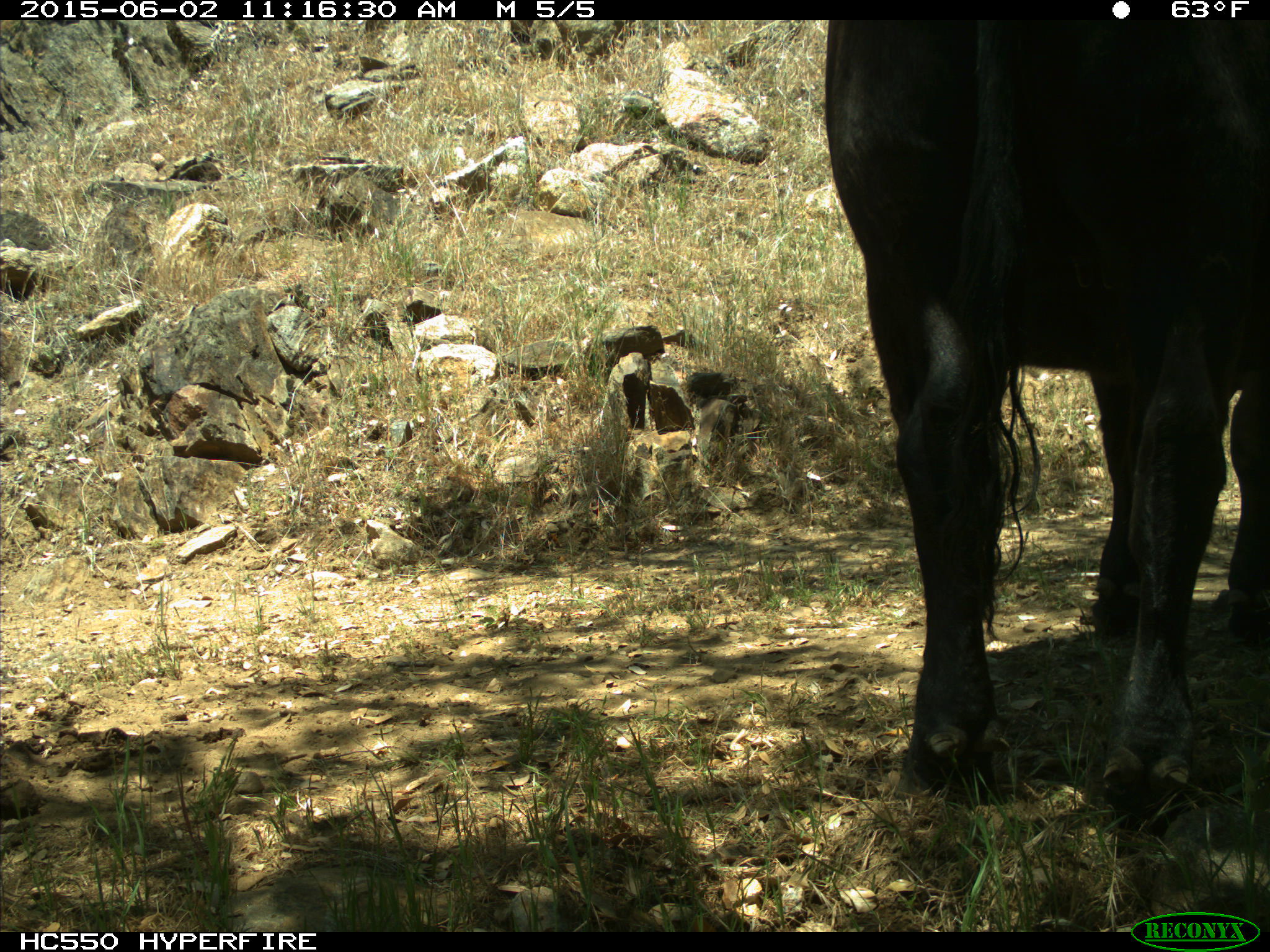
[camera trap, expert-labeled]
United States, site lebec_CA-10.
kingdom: Animalia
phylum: Chordata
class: Mammalia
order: Artiodactyla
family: Bovidae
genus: Bos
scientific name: Bos taurus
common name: domestic cow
Bos taurus (domestic cow).